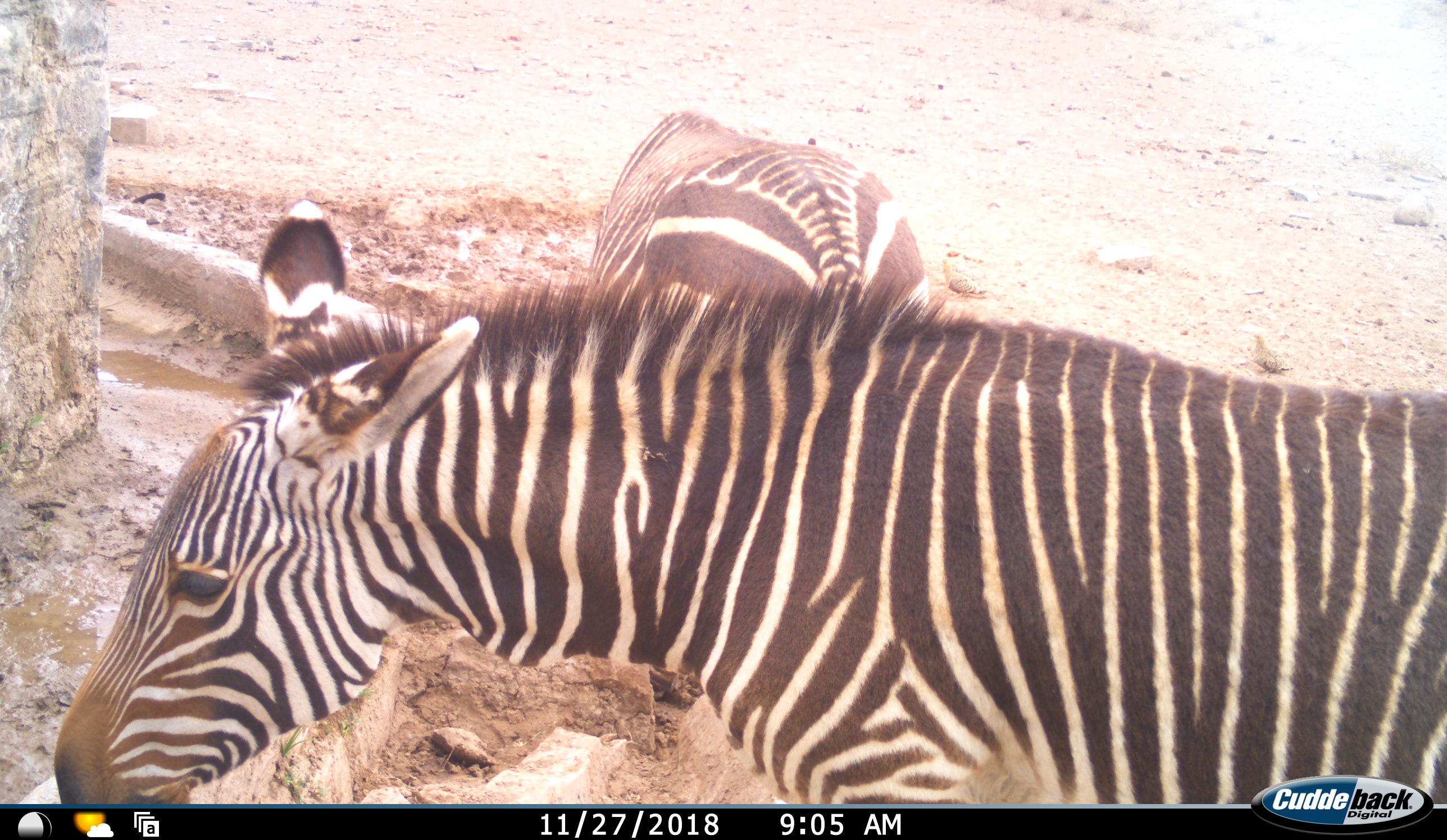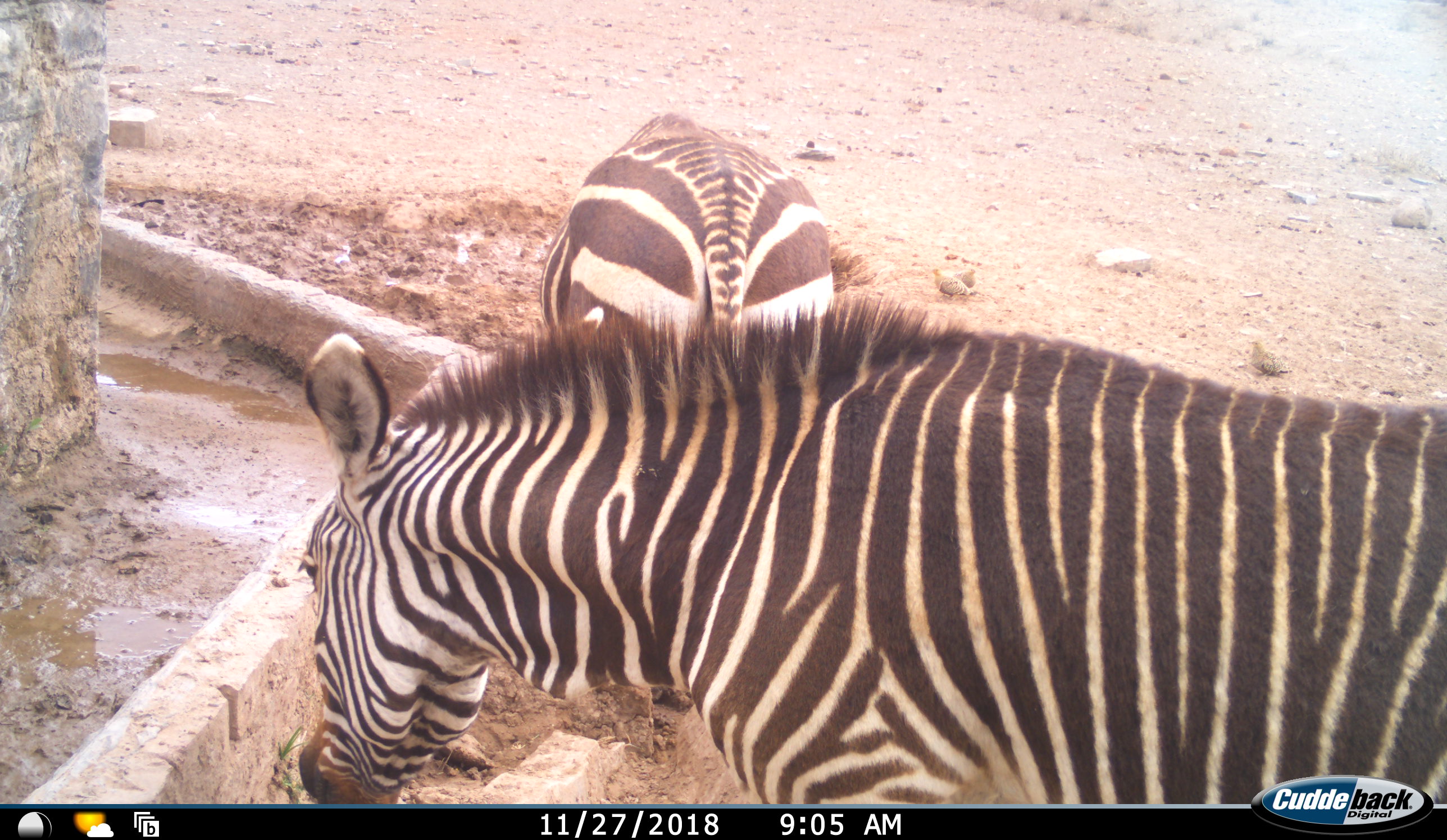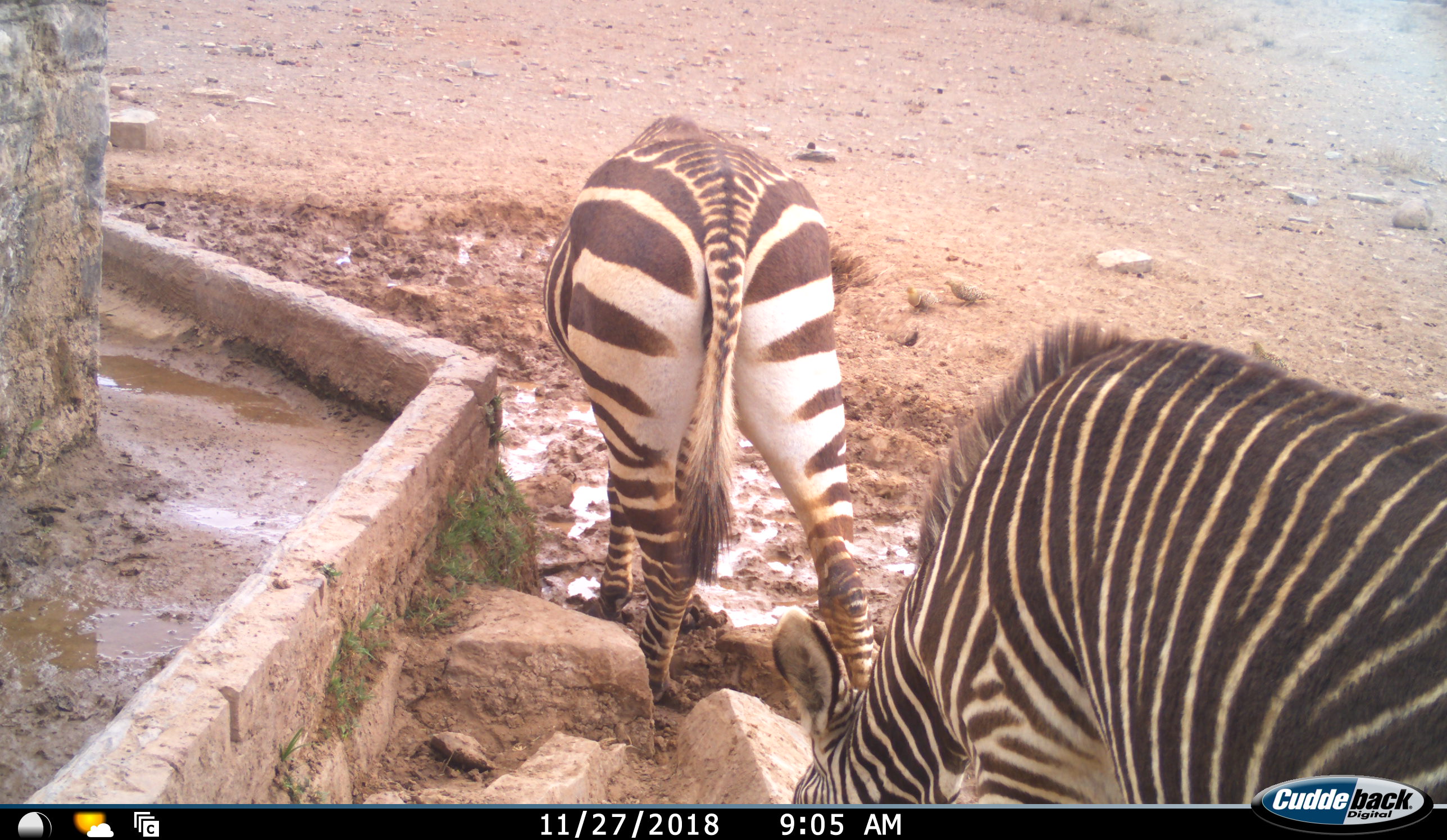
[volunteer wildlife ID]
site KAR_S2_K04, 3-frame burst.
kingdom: Animalia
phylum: Chordata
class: Mammalia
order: Perissodactyla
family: Equidae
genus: Equus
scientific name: Equus zebra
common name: mountain zebra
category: zebramountain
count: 2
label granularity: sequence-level